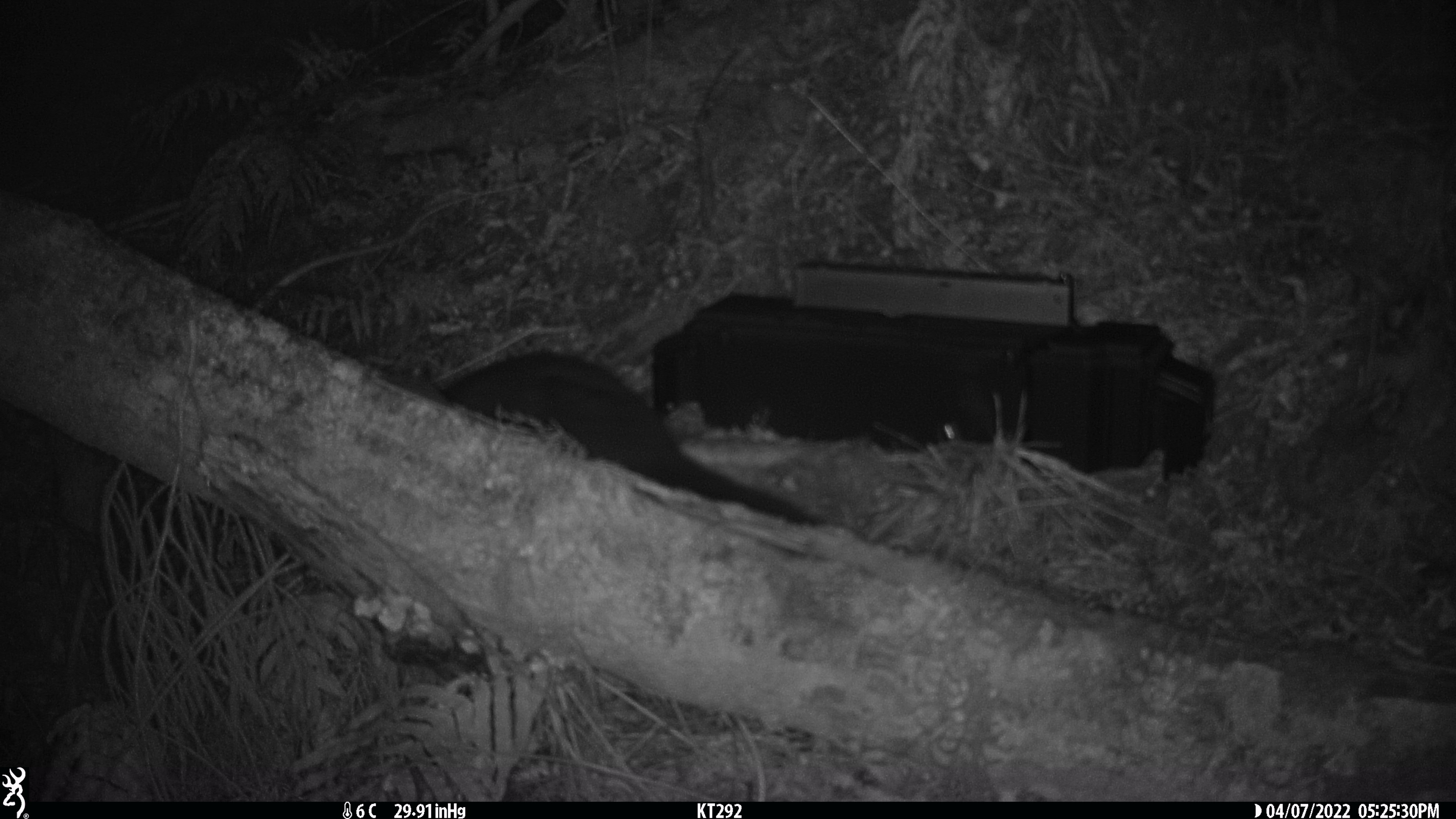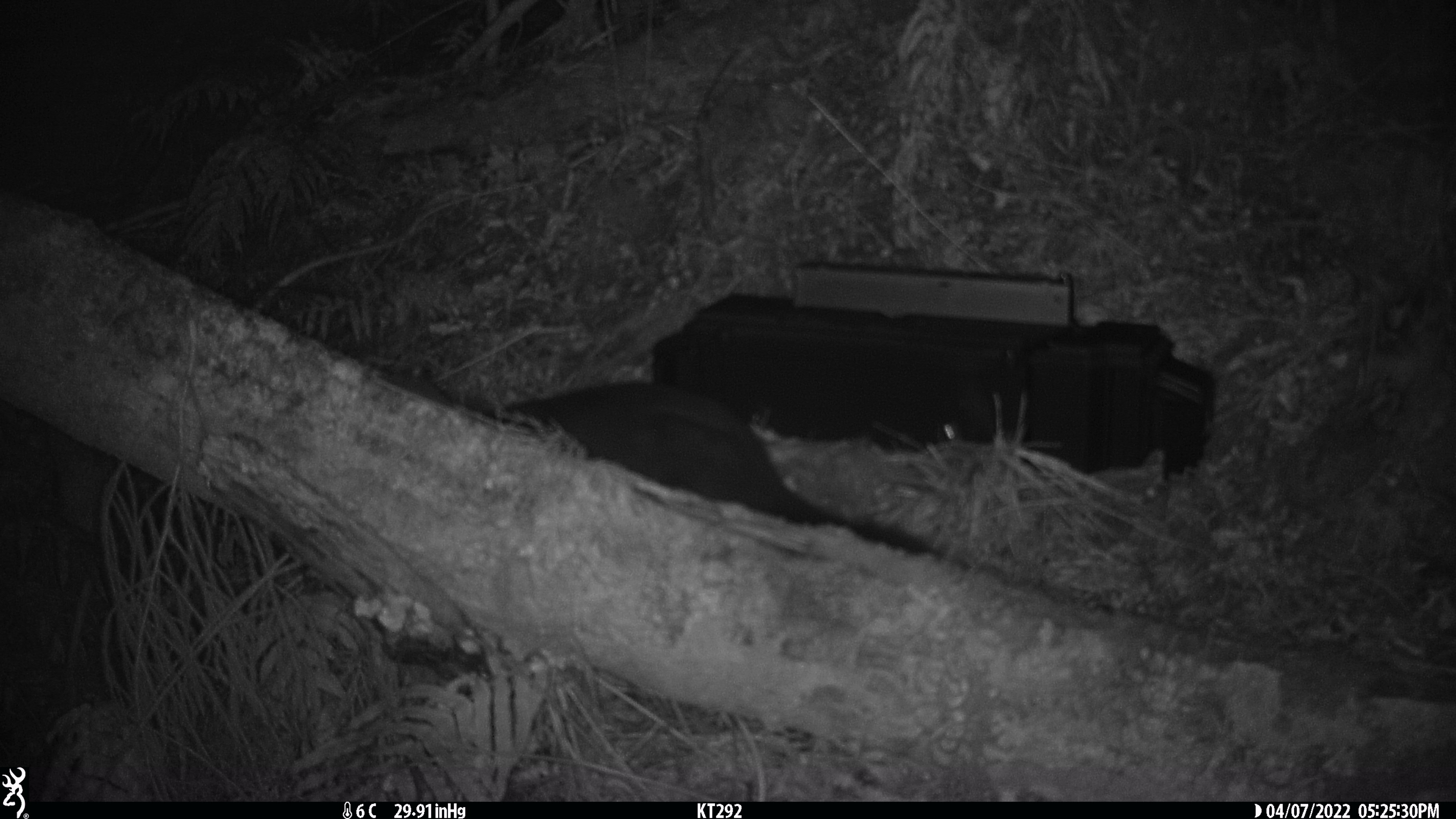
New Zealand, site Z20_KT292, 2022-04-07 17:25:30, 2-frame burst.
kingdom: Animalia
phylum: Chordata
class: Mammalia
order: Diprotodontia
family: Phalangeridae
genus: Trichosurus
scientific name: Trichosurus vulpecula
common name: common brushtail possum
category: possum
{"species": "possum (common brushtail possum) (Trichosurus vulpecula)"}